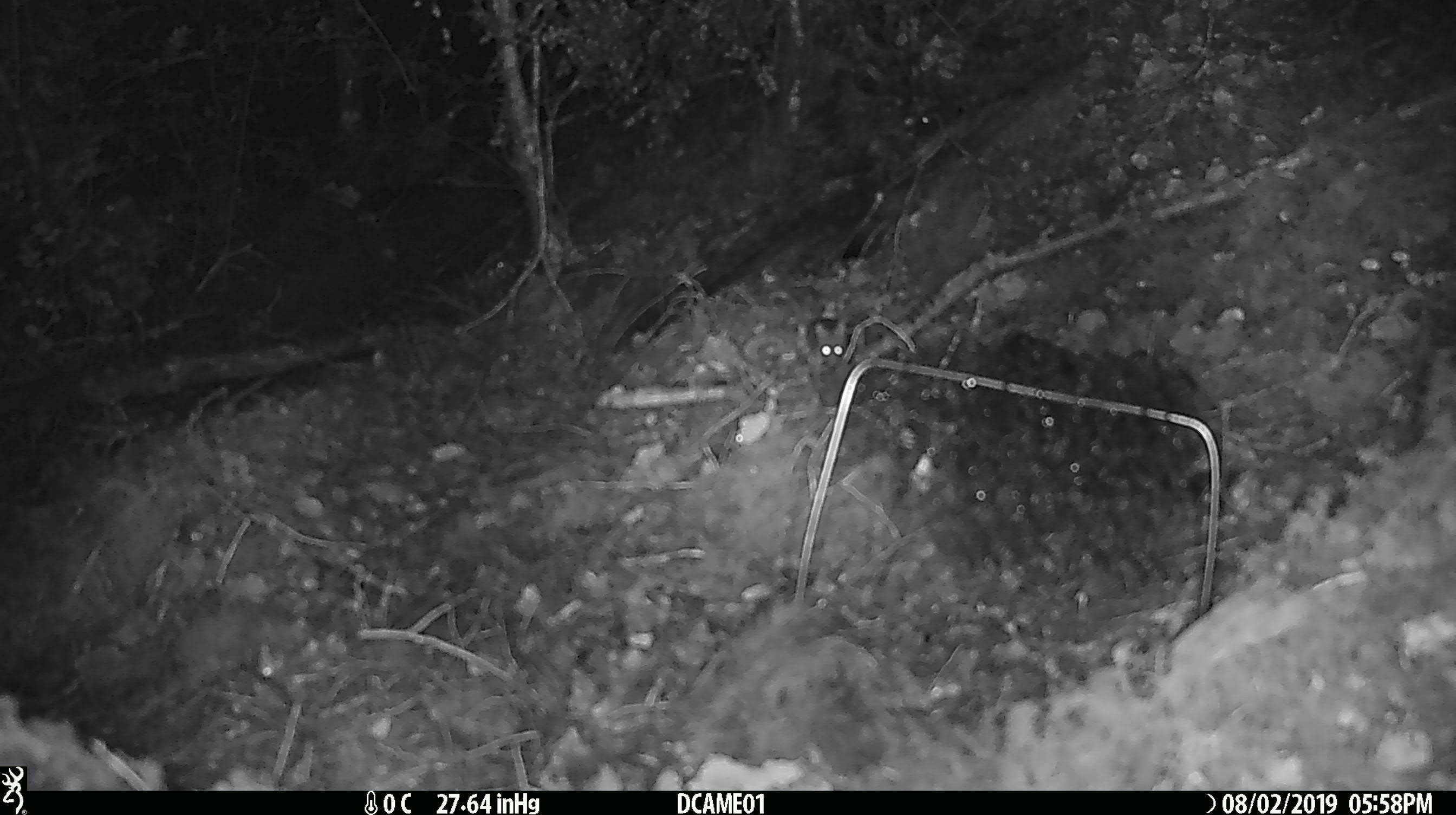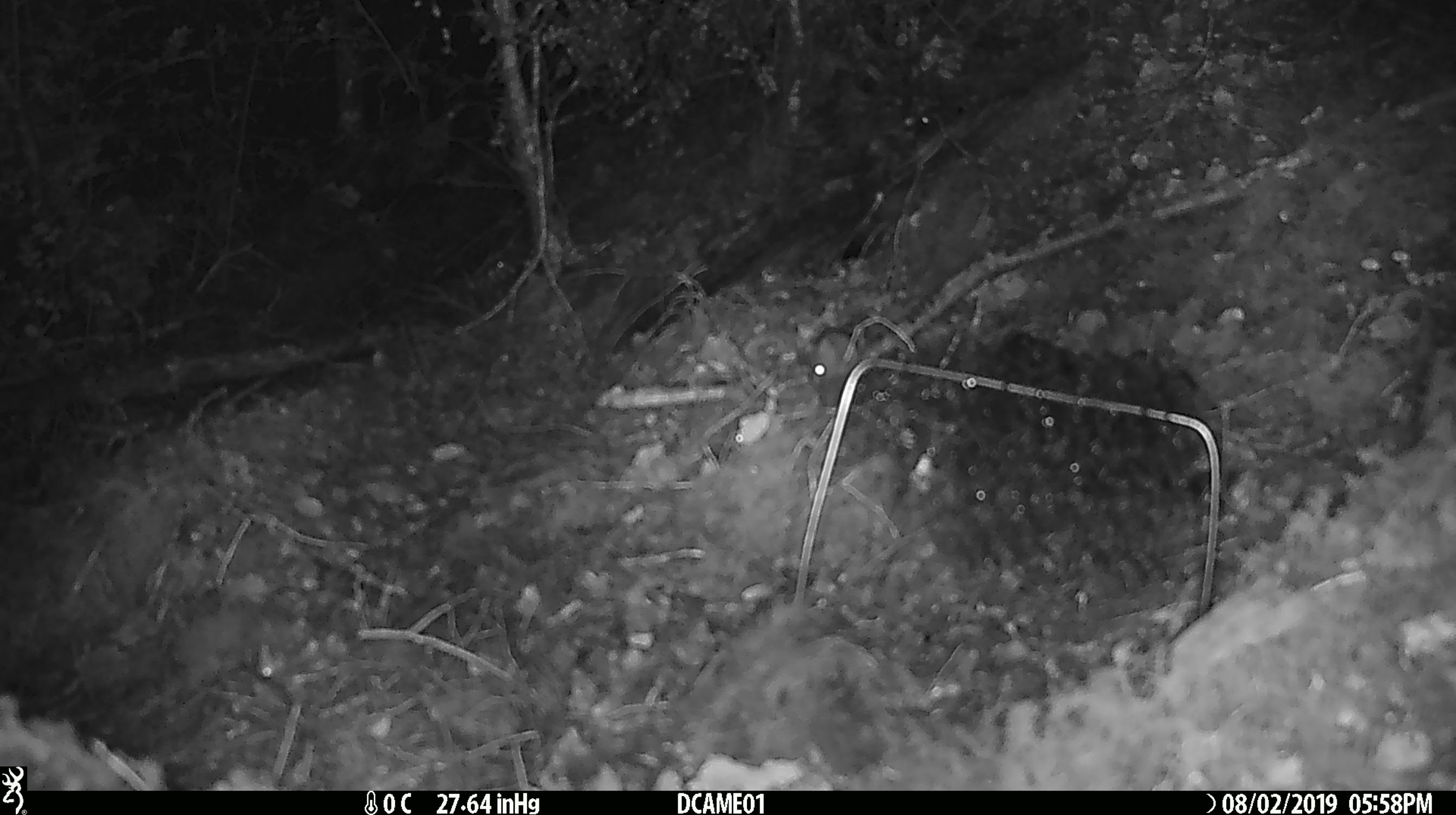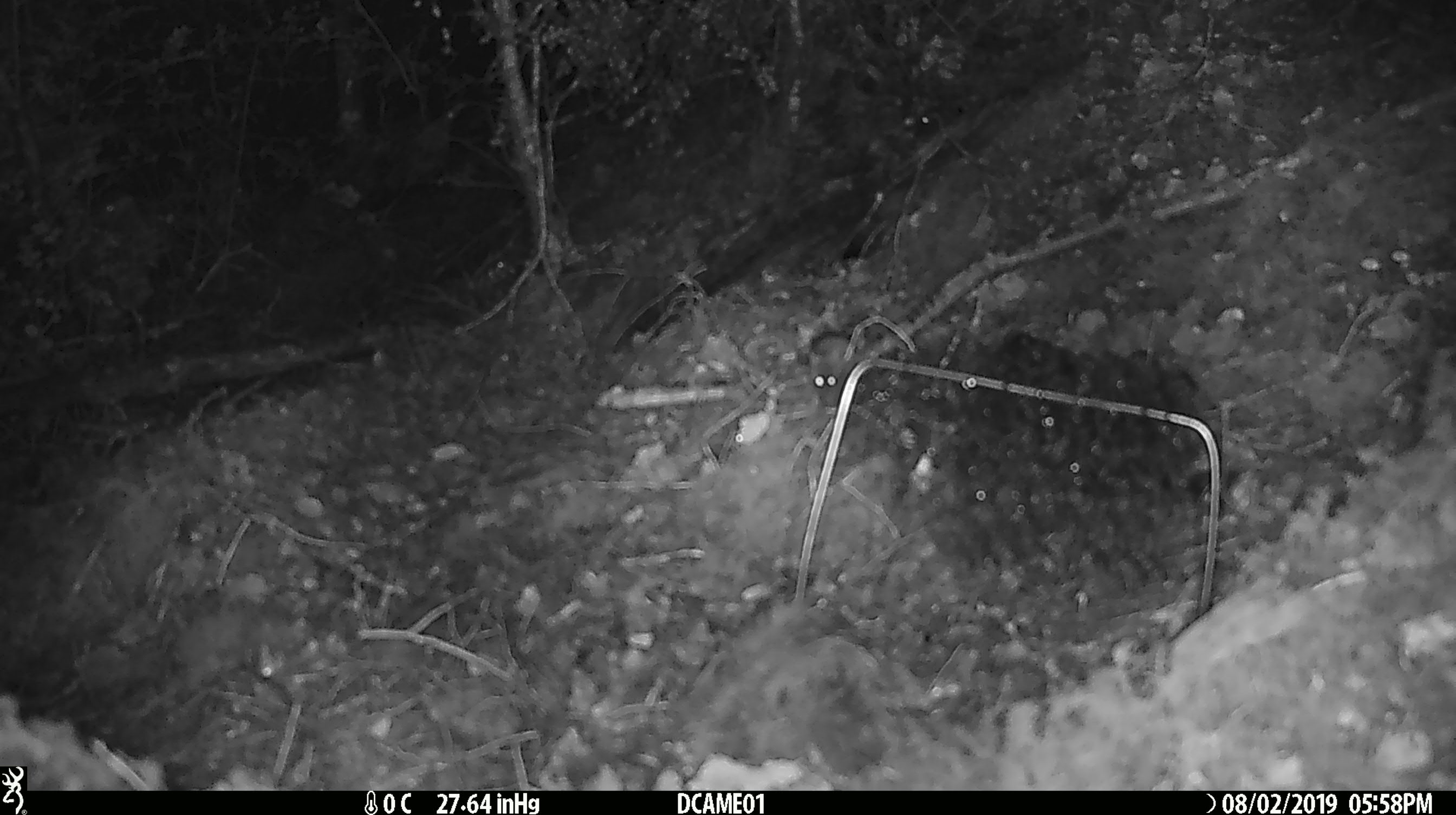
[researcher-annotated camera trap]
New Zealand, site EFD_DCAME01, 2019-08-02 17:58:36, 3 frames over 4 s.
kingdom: Animalia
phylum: Chordata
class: Mammalia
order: Rodentia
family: Muridae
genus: Mus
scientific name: Mus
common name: mouse